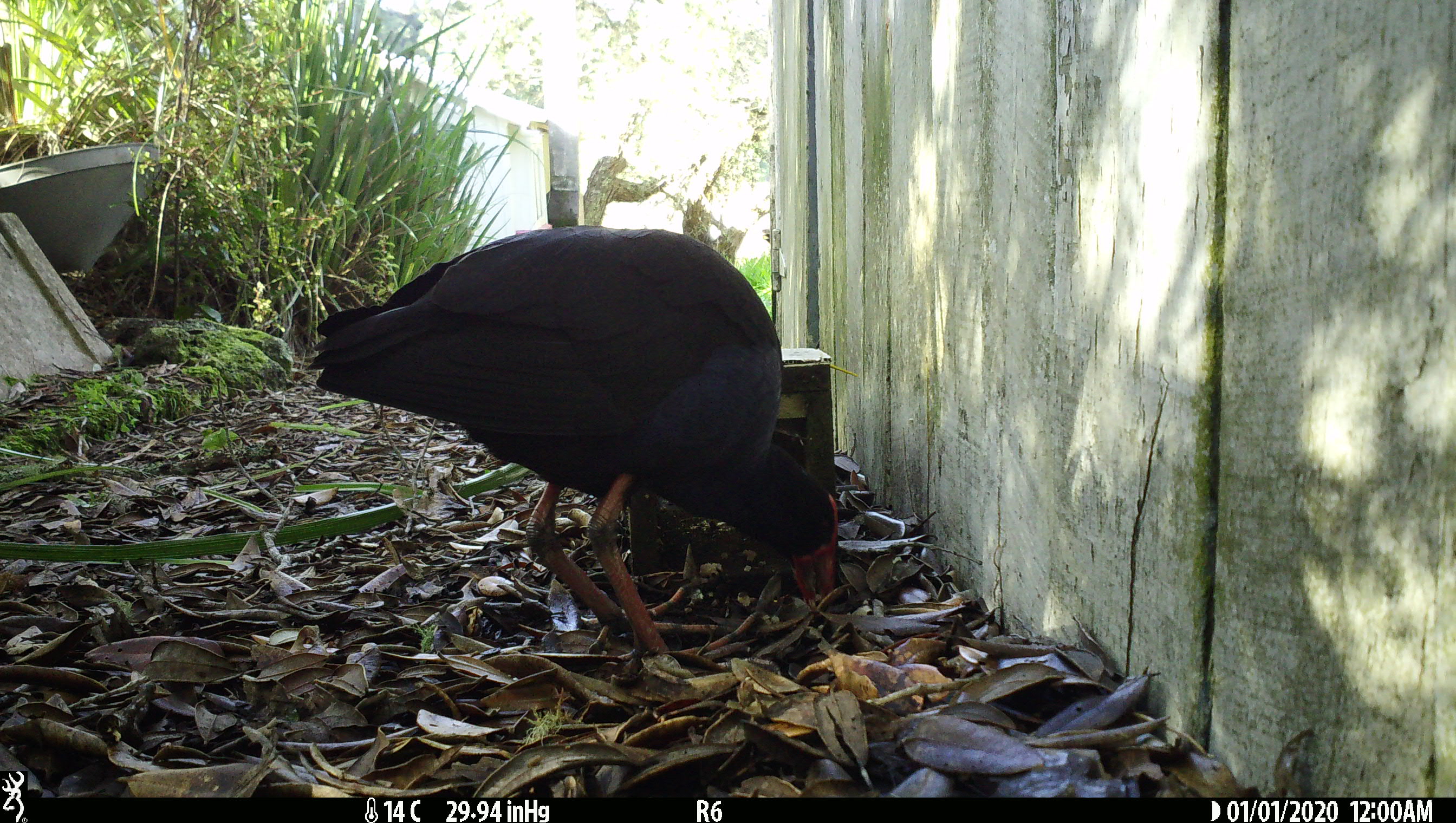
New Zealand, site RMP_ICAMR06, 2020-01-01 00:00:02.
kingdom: Animalia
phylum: Chordata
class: Aves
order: Gruiformes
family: Rallidae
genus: Porphyrio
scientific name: Porphyrio melanotus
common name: australasian swamphen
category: pukeko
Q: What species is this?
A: Pukeko (australasian swamphen) (Porphyrio melanotus).